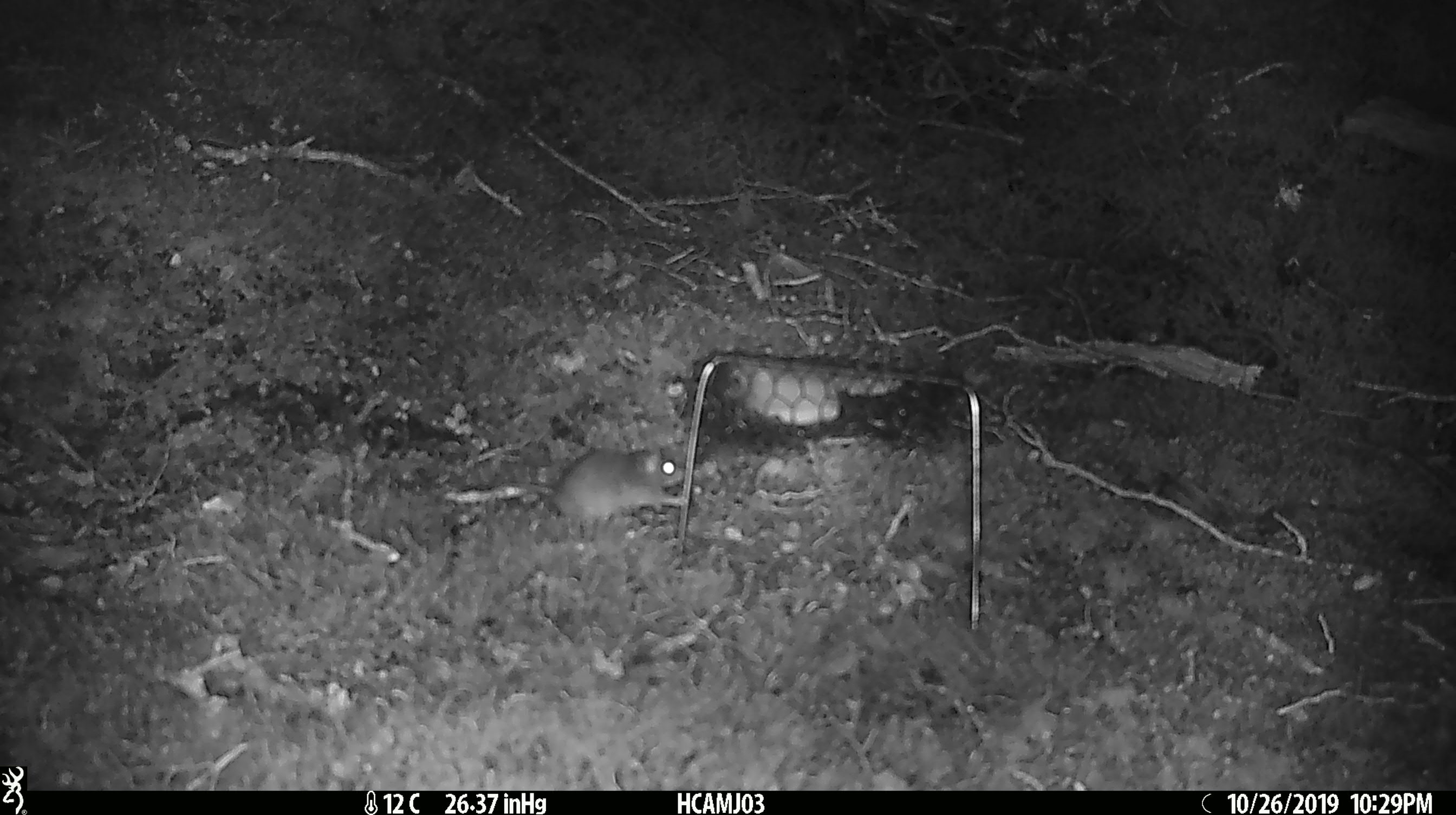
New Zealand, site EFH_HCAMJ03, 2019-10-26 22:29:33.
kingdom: Animalia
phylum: Chordata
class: Mammalia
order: Rodentia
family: Muridae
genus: Mus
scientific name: Mus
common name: mouse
Mouse (Mus).